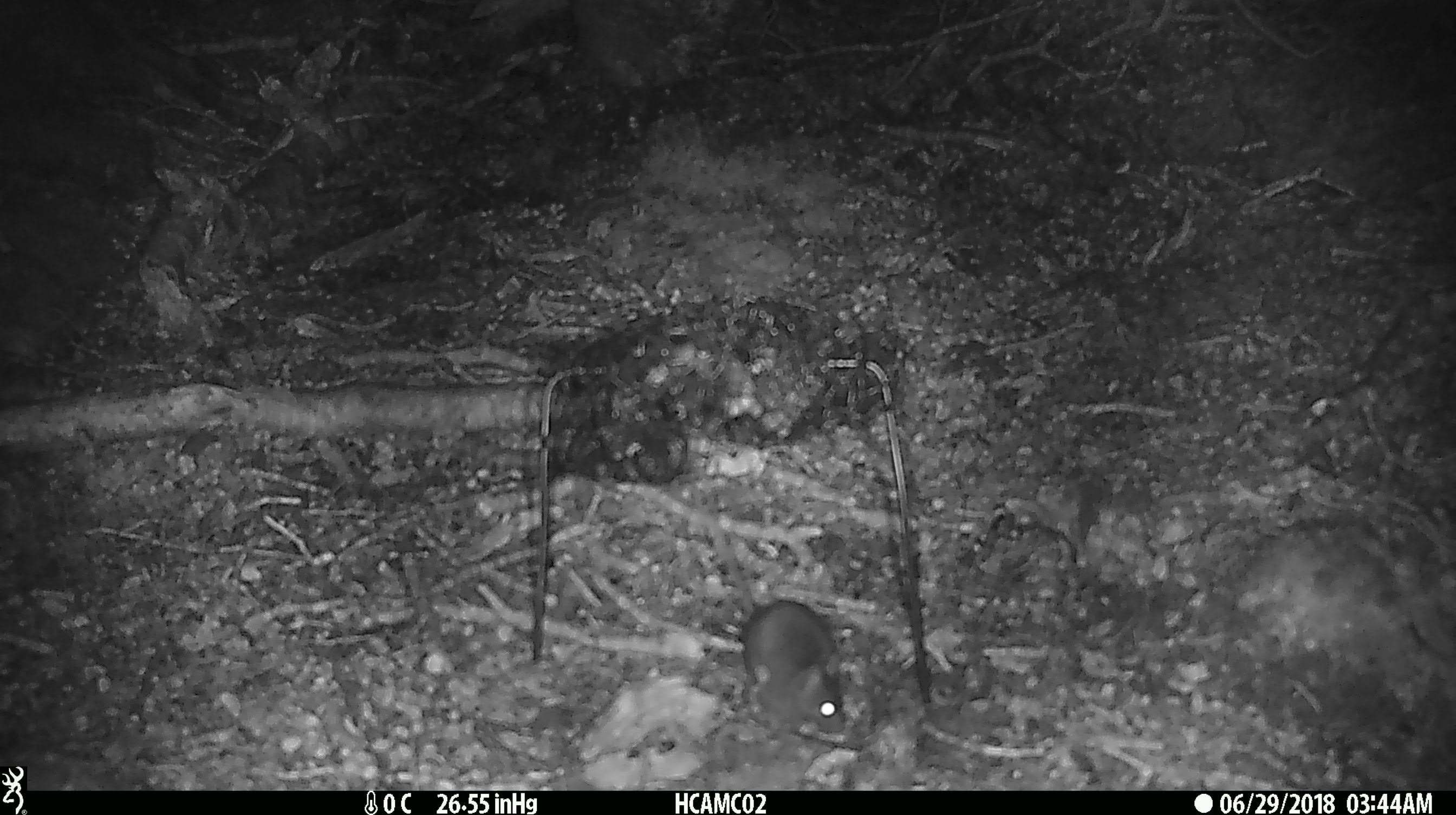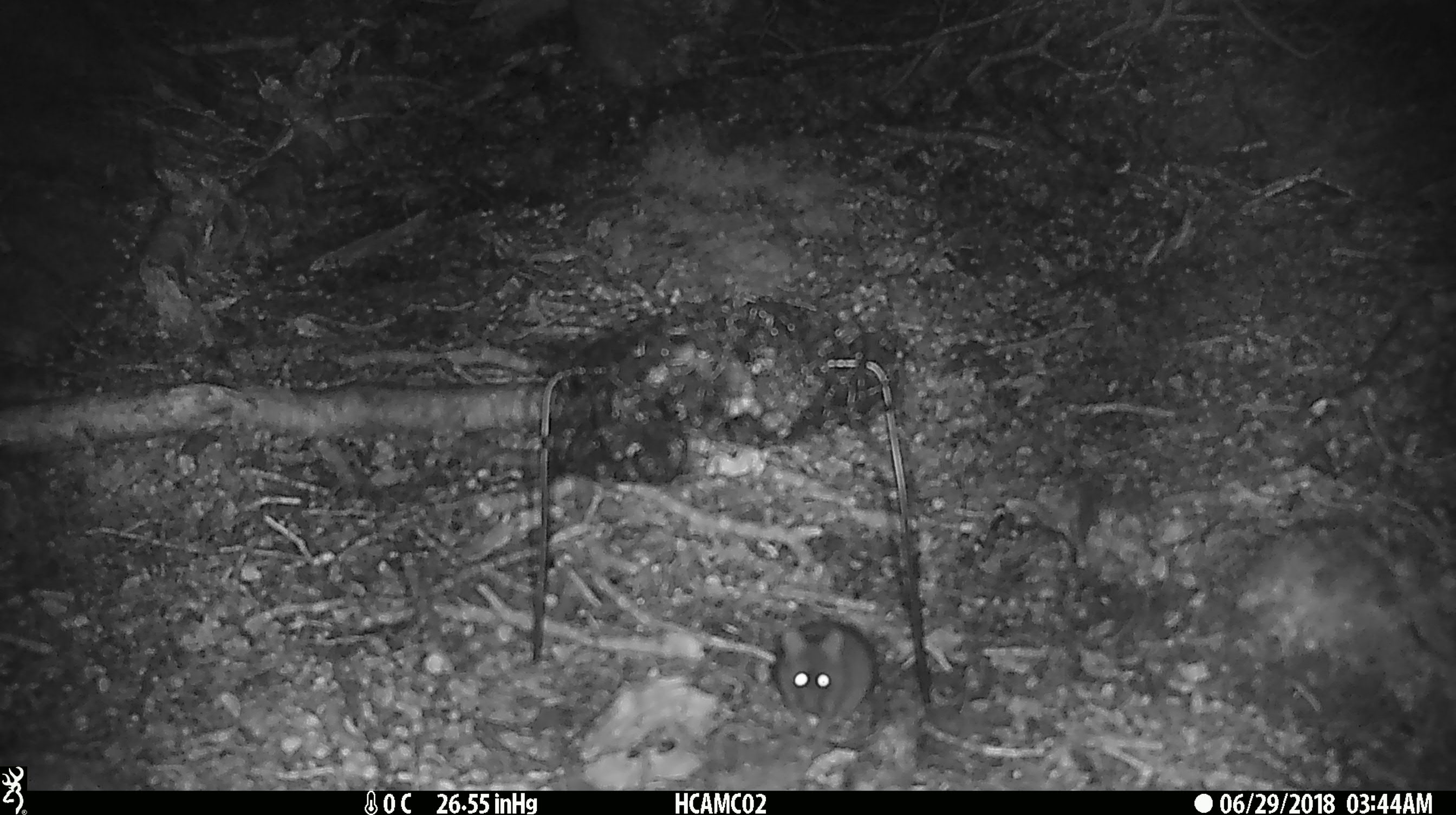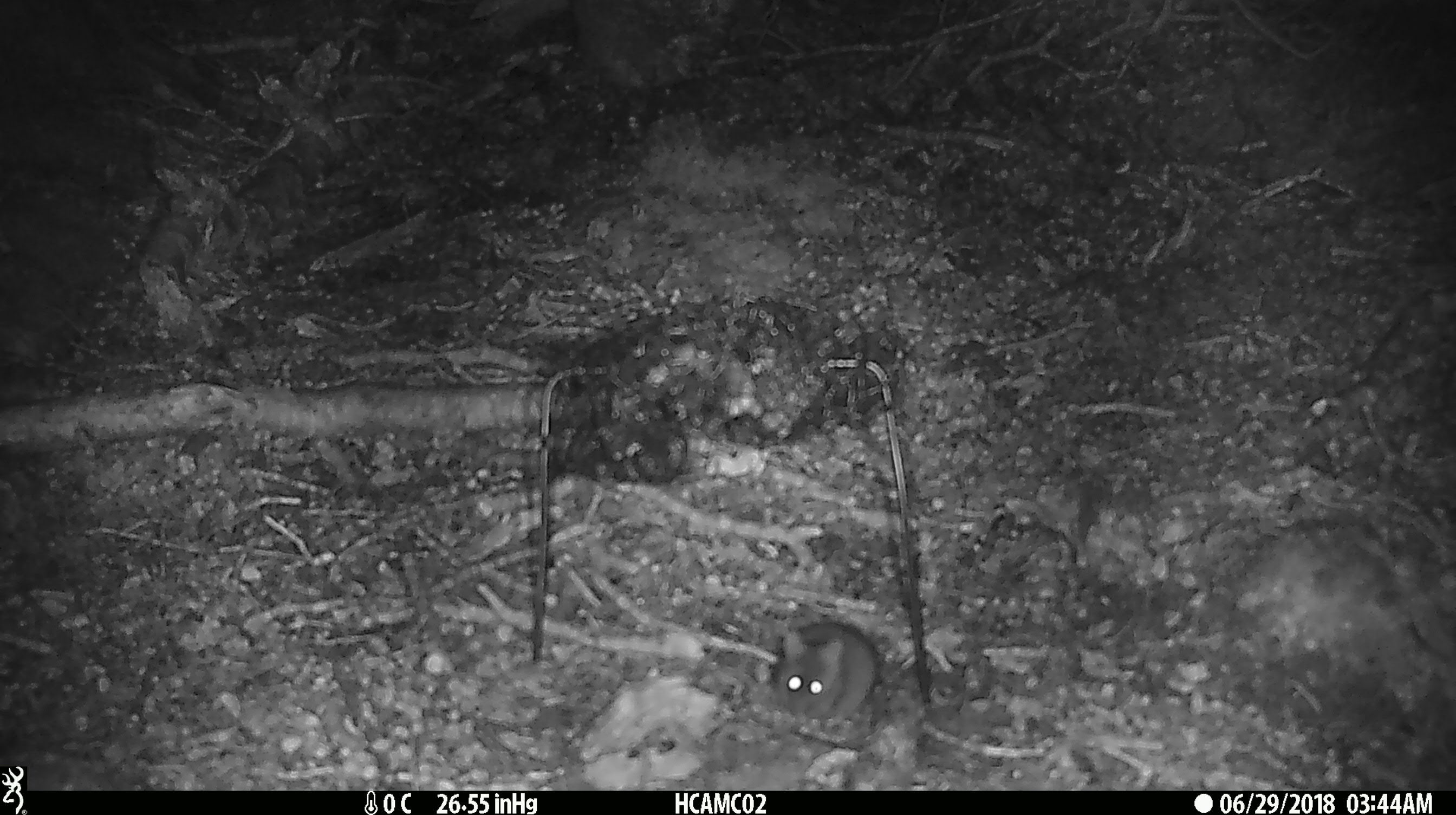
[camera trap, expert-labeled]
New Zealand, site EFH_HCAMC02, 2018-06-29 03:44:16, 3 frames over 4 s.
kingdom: Animalia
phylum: Chordata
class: Mammalia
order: Rodentia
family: Muridae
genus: Mus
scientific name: Mus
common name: mouse